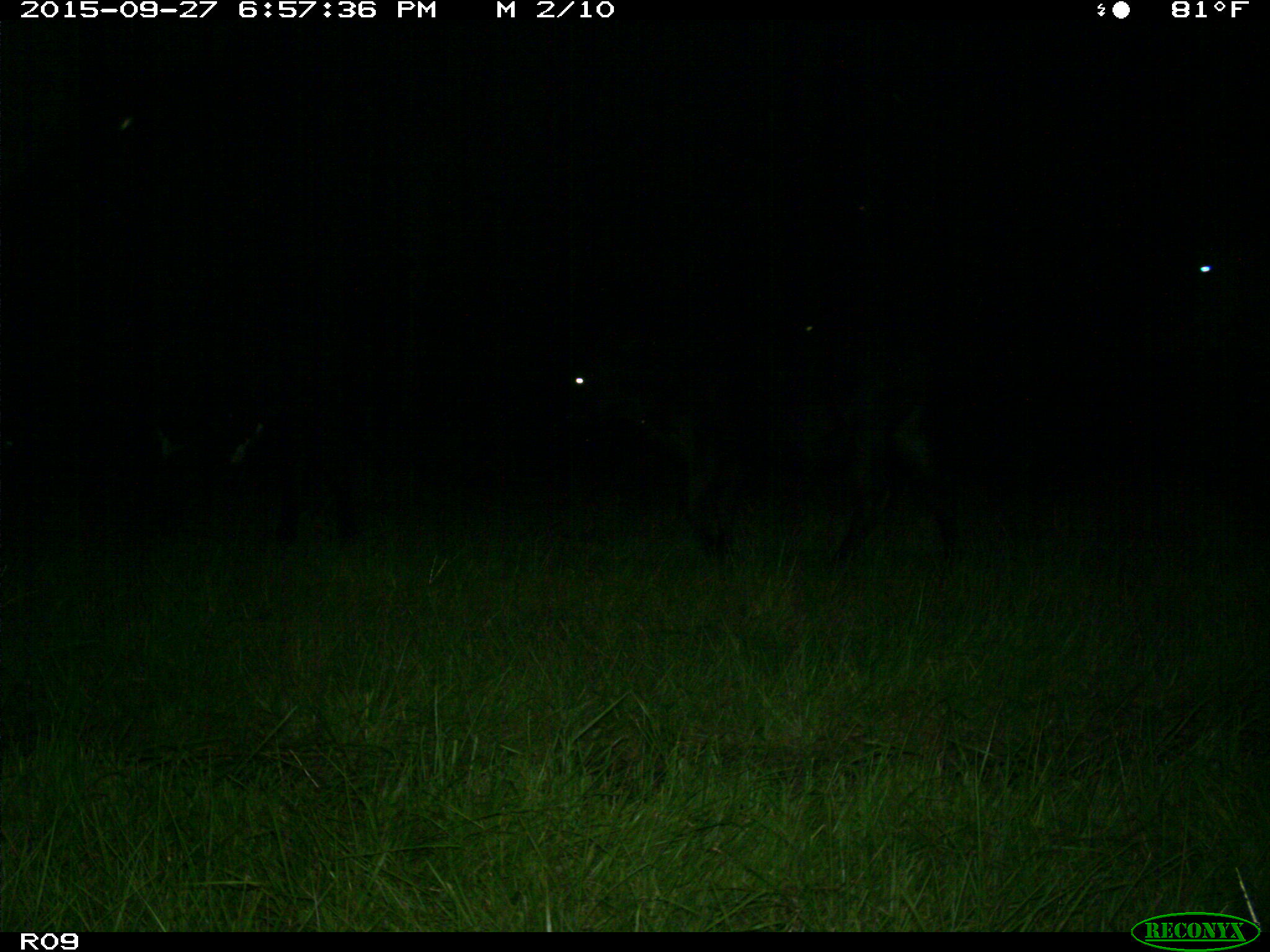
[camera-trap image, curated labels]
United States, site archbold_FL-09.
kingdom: Animalia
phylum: Chordata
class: Mammalia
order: Artiodactyla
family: Bovidae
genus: Bos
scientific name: Bos taurus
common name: domestic cow